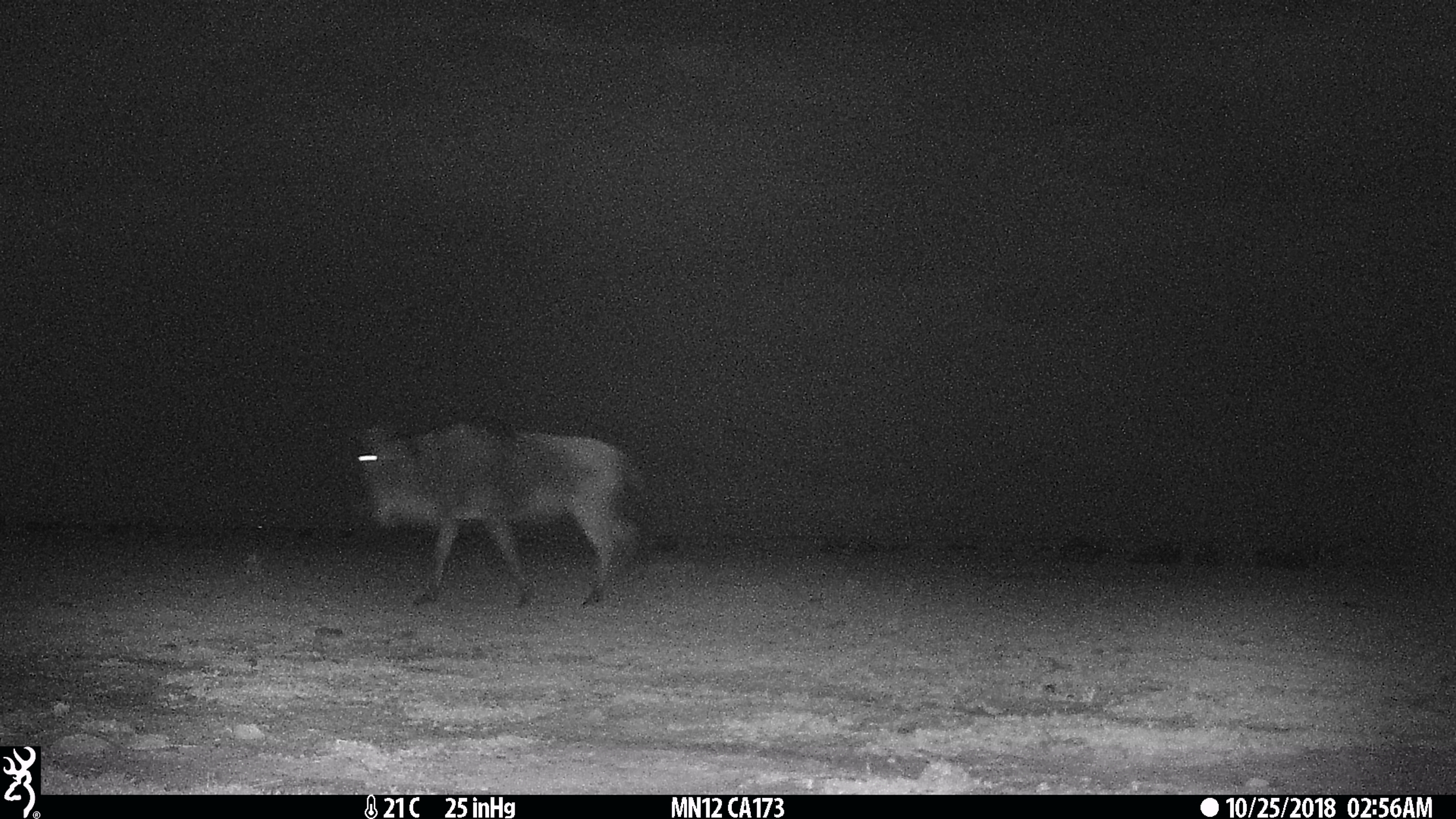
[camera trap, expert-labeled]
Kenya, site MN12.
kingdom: Animalia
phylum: Chordata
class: Mammalia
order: Artiodactyla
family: Bovidae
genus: Connochaetes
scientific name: Connochaetes taurinus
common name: blue wildebeest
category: wildebeest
Wildebeest (blue wildebeest) (Connochaetes taurinus).